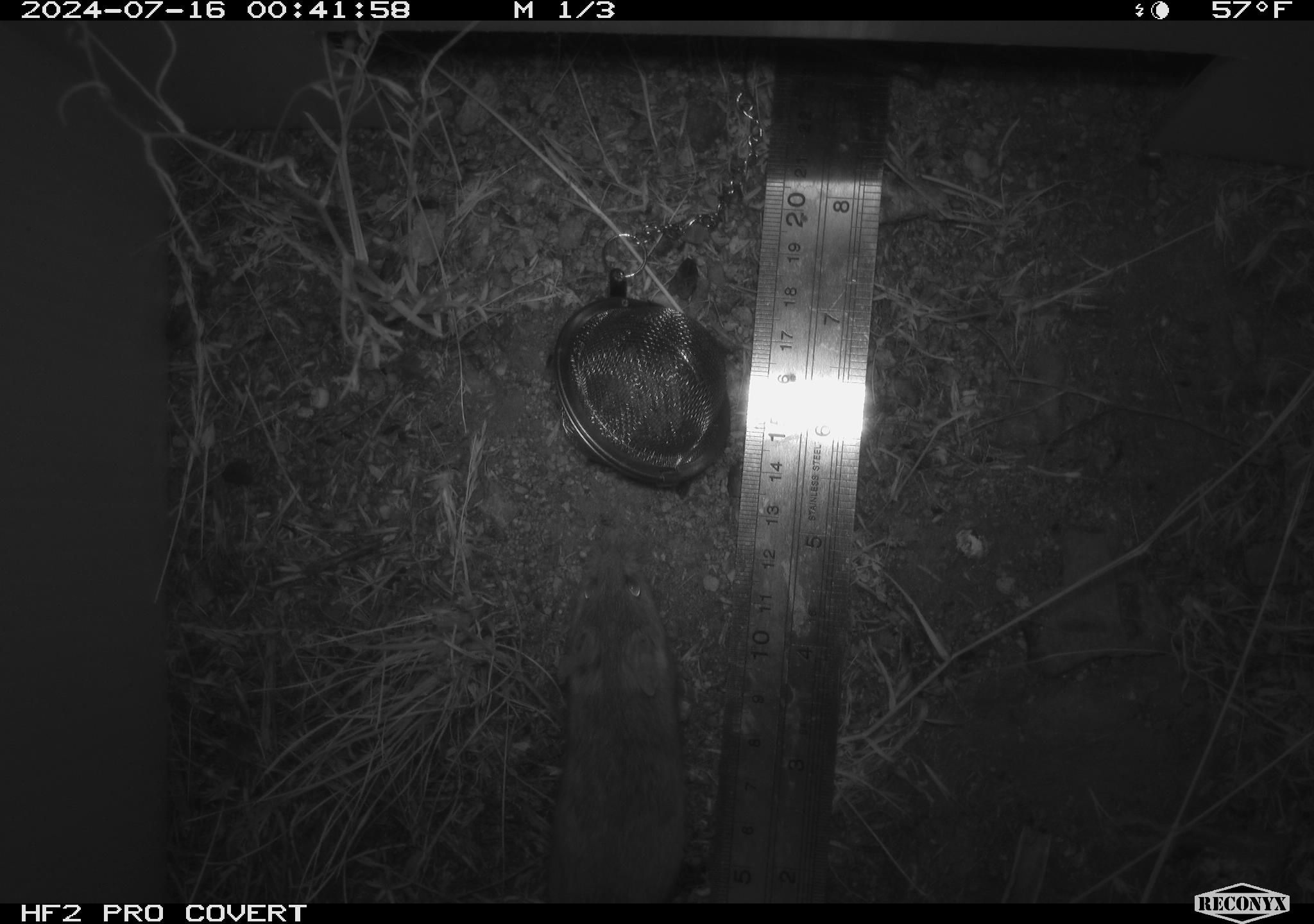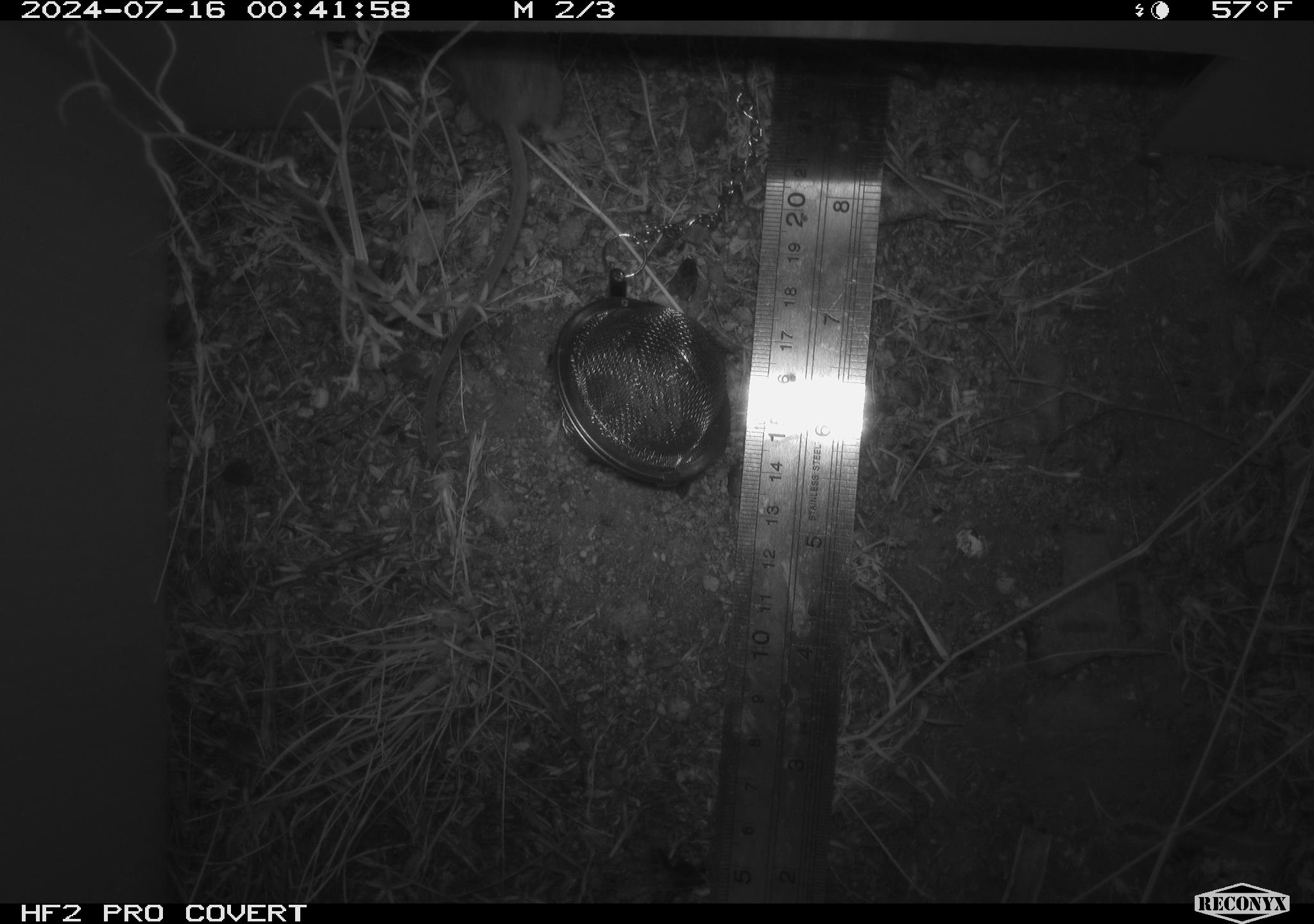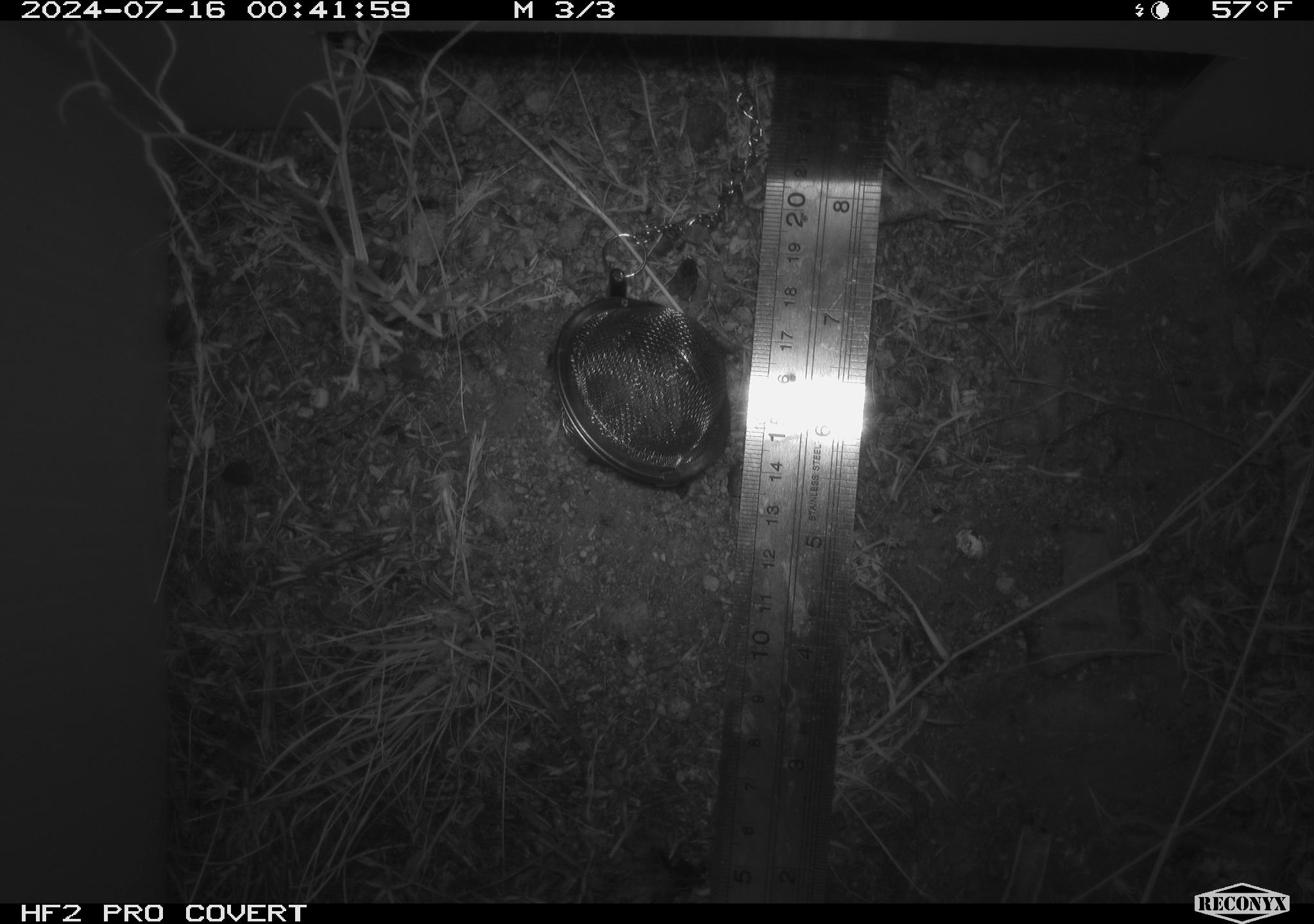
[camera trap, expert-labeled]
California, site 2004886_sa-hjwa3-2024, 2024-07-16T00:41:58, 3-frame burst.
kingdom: Animalia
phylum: Chordata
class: Mammalia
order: Rodentia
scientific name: Rodentia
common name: rodent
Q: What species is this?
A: Rodent (Rodentia).